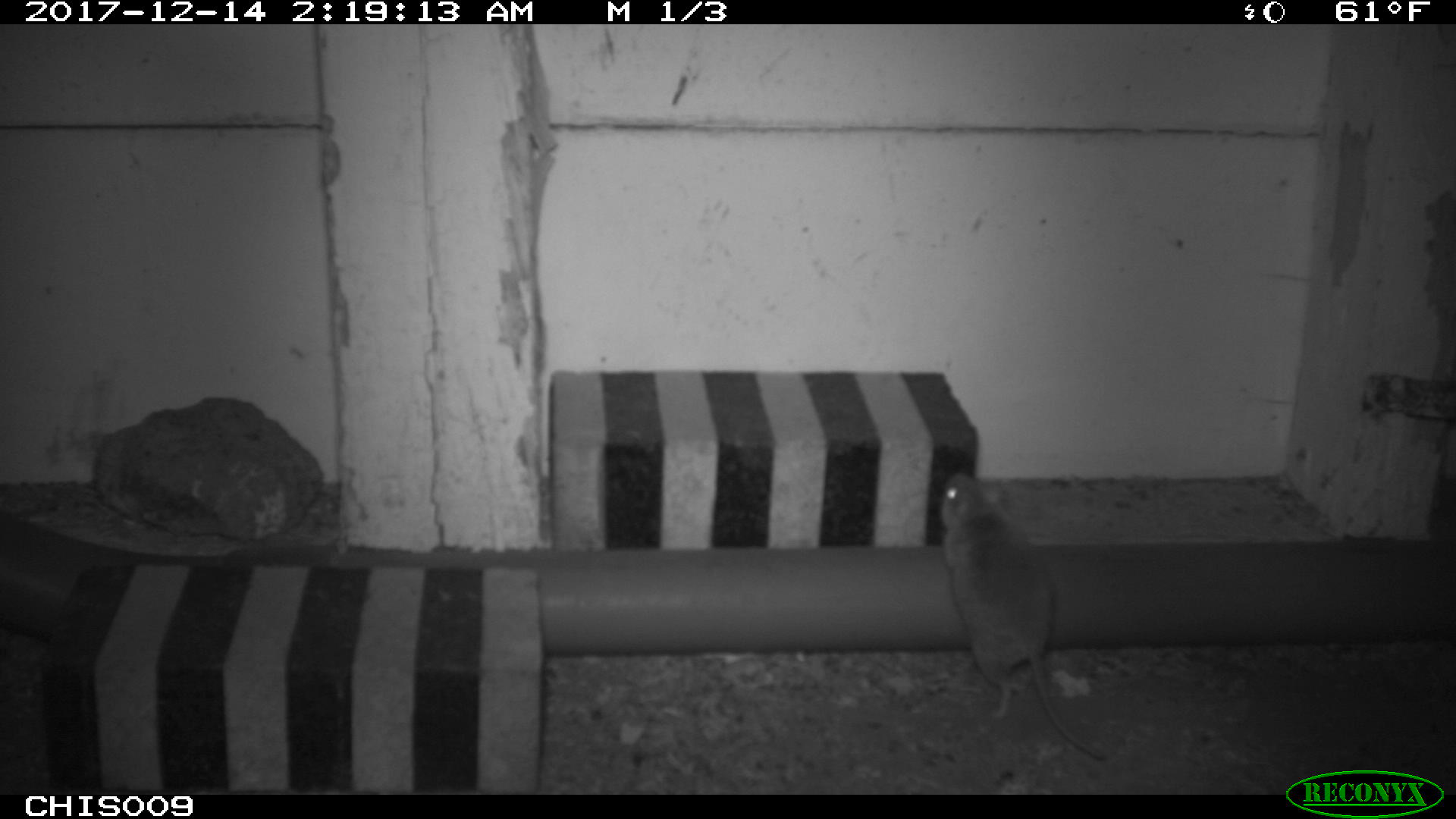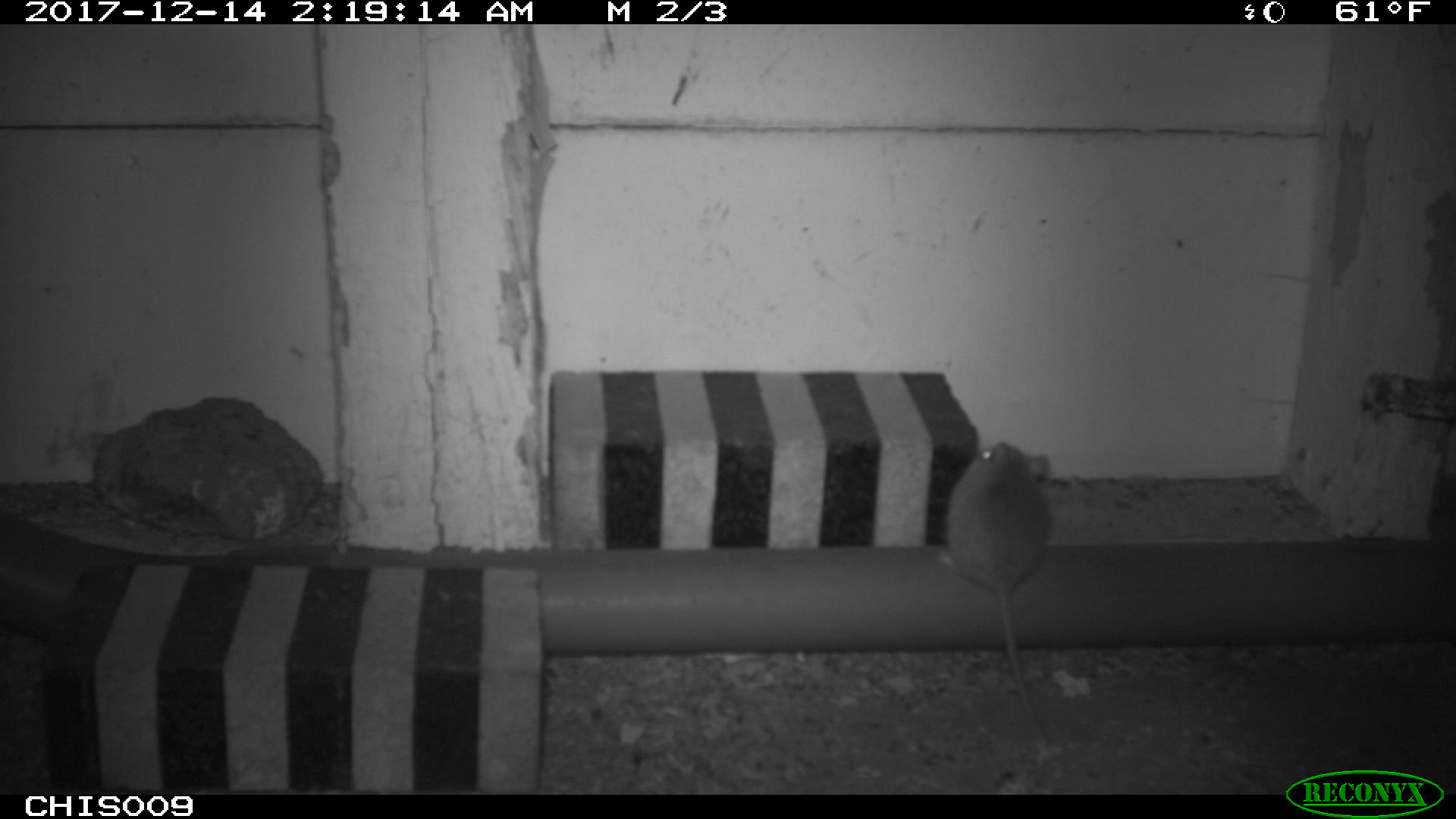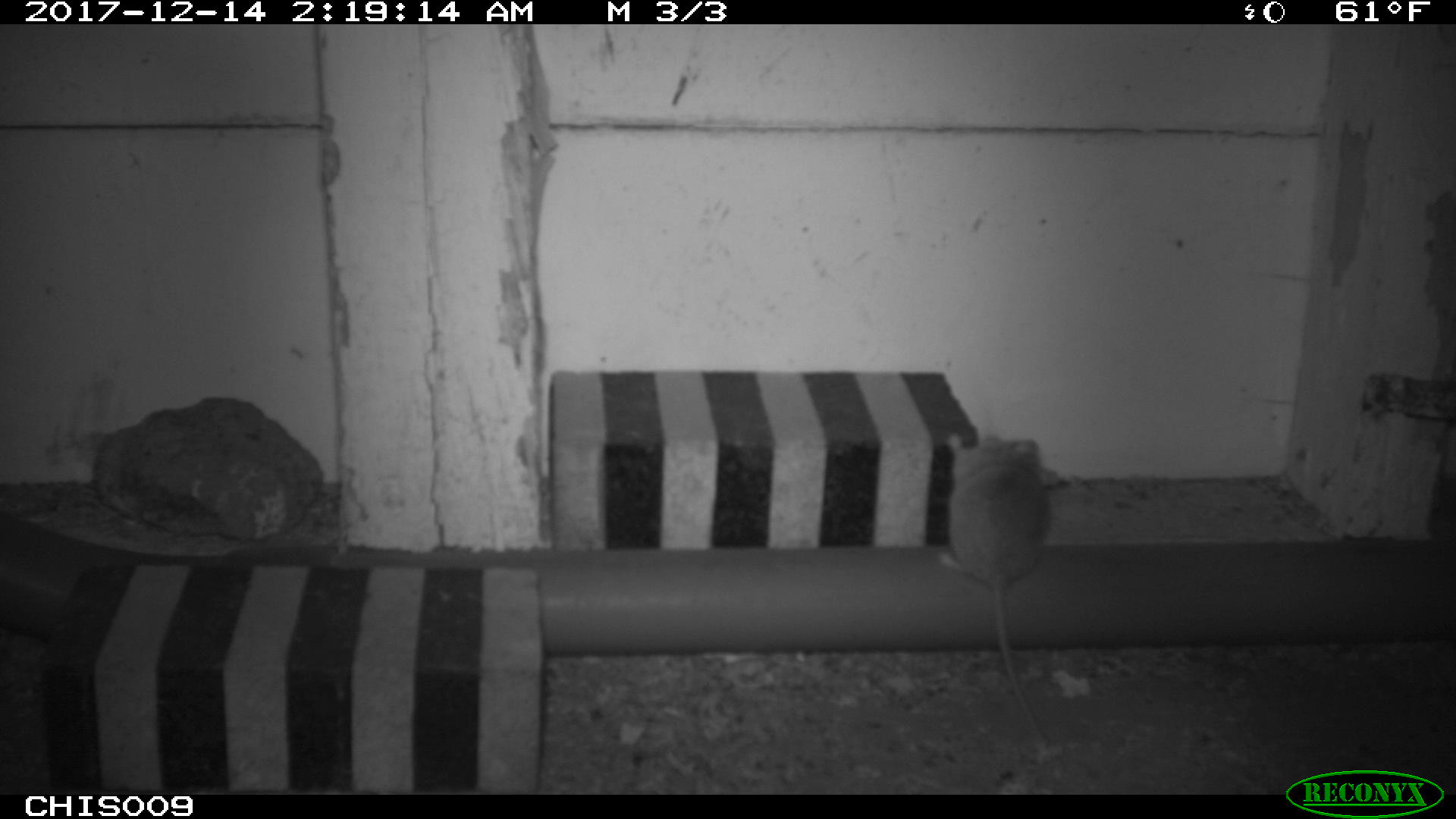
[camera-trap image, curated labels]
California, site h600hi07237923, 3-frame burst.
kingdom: Animalia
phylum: Chordata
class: Mammalia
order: Rodentia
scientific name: Rodentia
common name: rodent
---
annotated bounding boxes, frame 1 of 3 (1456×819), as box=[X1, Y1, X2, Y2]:
rodent: box=[939, 472, 1105, 761]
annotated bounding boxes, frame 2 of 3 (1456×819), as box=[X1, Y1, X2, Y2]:
rodent: box=[937, 439, 1051, 742]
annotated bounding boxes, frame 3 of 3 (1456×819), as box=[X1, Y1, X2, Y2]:
rodent: box=[950, 437, 1053, 749]